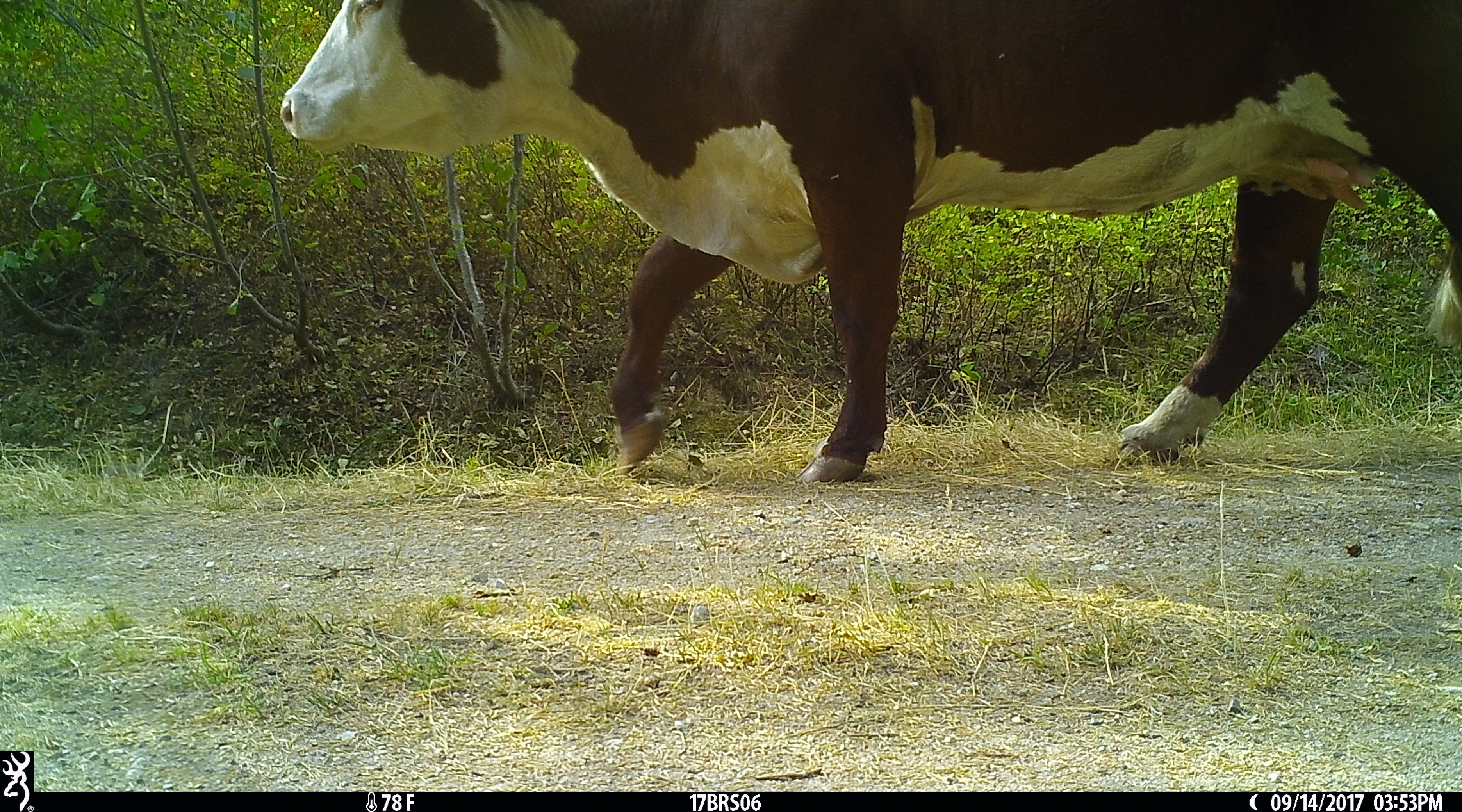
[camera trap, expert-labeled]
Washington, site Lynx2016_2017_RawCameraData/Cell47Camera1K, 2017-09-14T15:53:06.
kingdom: Animalia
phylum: Chordata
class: Mammalia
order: Artiodactyla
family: Bovidae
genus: Bos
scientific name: Bos taurus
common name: domestic cattle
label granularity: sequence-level